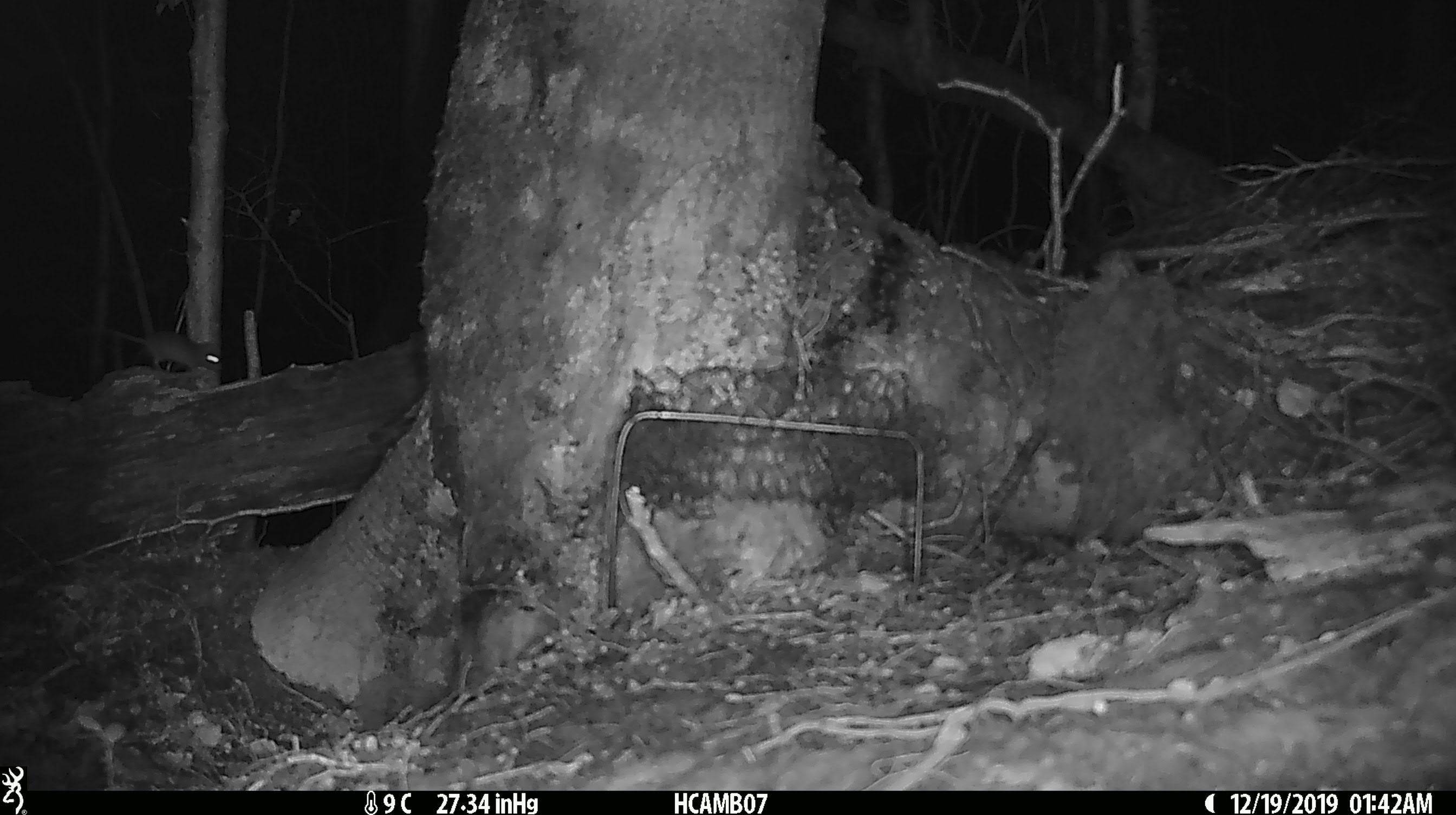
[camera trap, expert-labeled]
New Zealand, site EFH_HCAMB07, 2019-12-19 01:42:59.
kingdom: Animalia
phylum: Chordata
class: Mammalia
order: Rodentia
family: Muridae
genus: Mus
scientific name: Mus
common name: mouse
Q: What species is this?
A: Mouse (Mus).